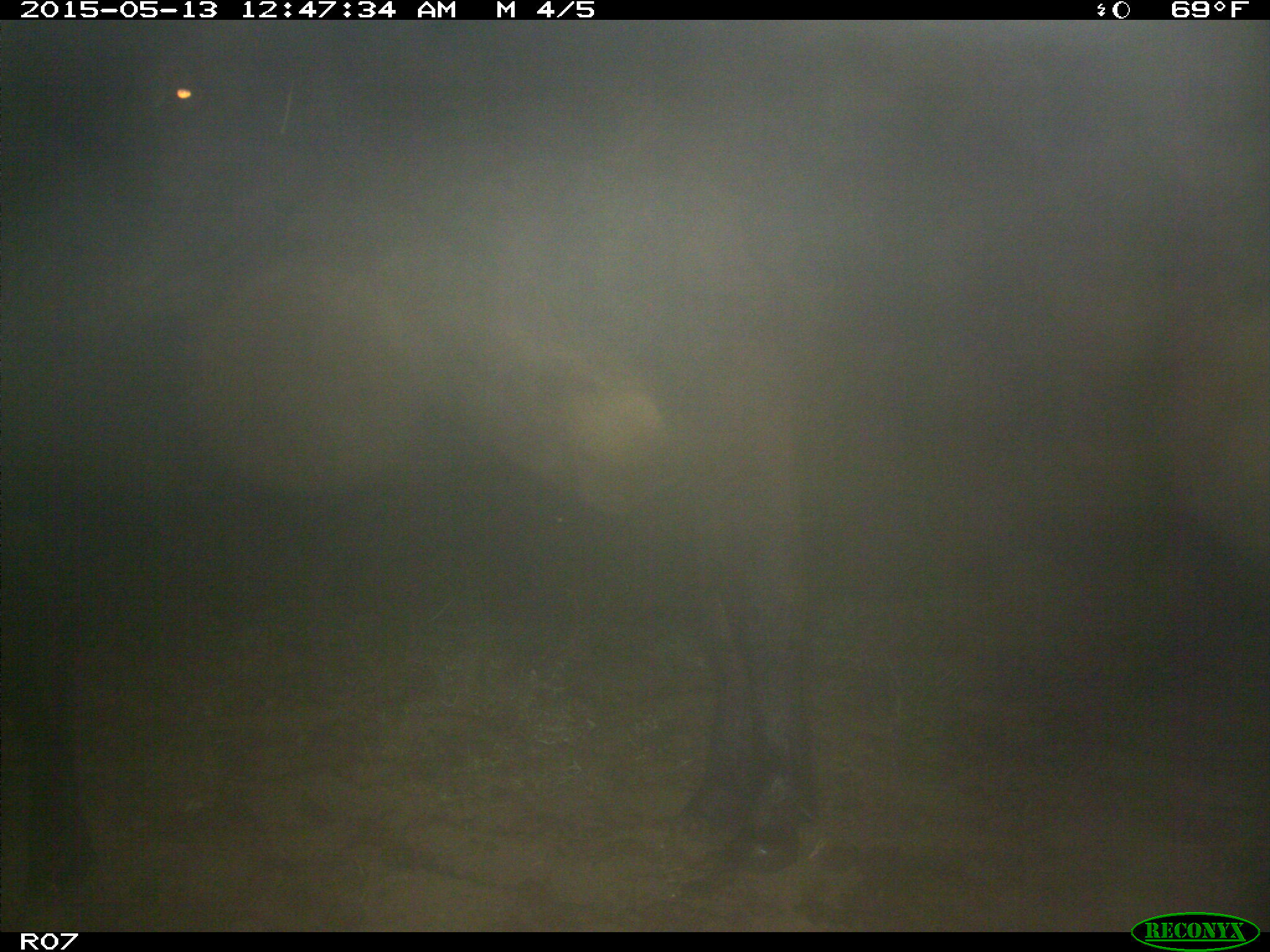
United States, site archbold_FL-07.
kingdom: Animalia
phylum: Chordata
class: Mammalia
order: Artiodactyla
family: Bovidae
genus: Bos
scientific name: Bos taurus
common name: domestic cow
Bos taurus (domestic cow).